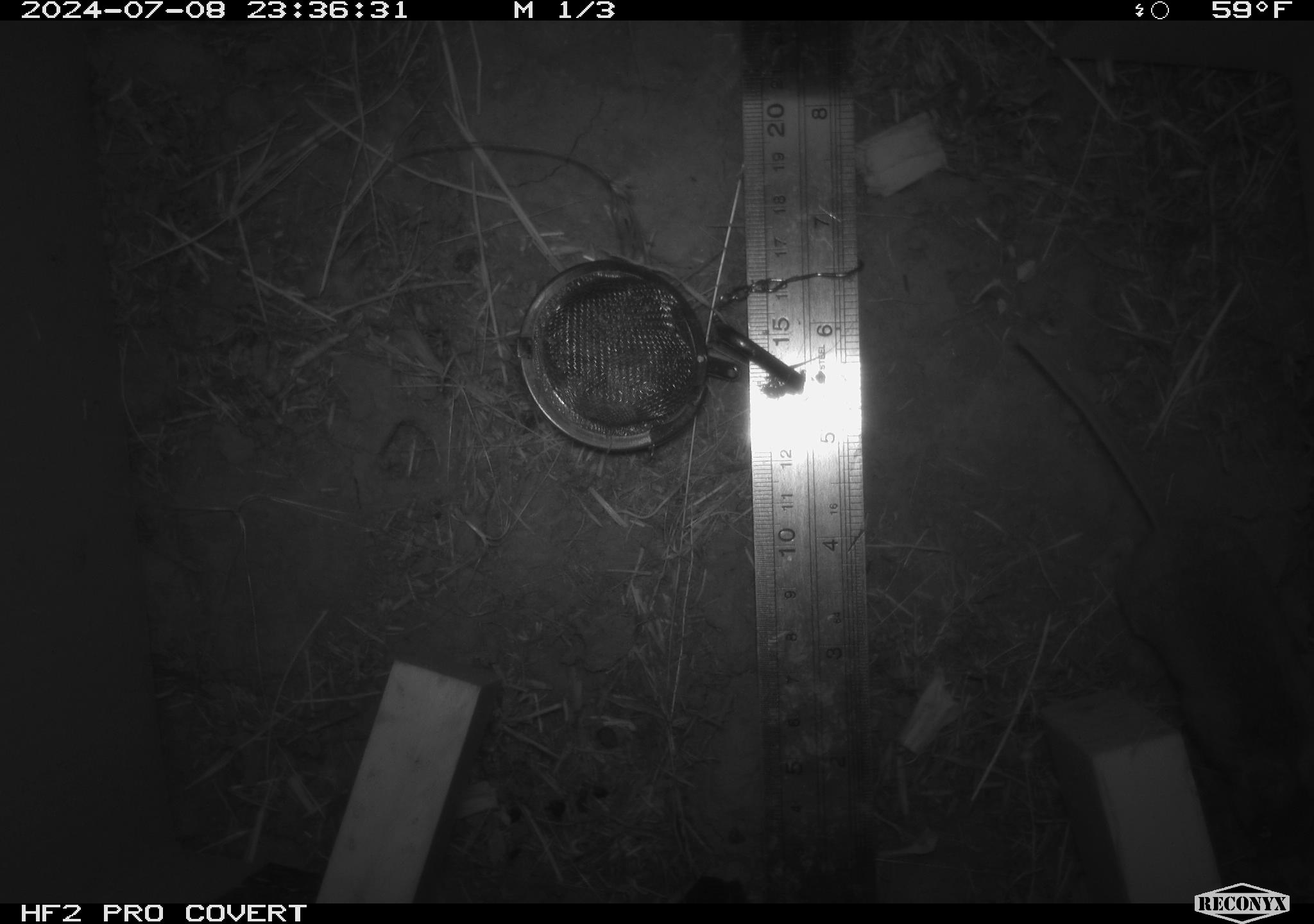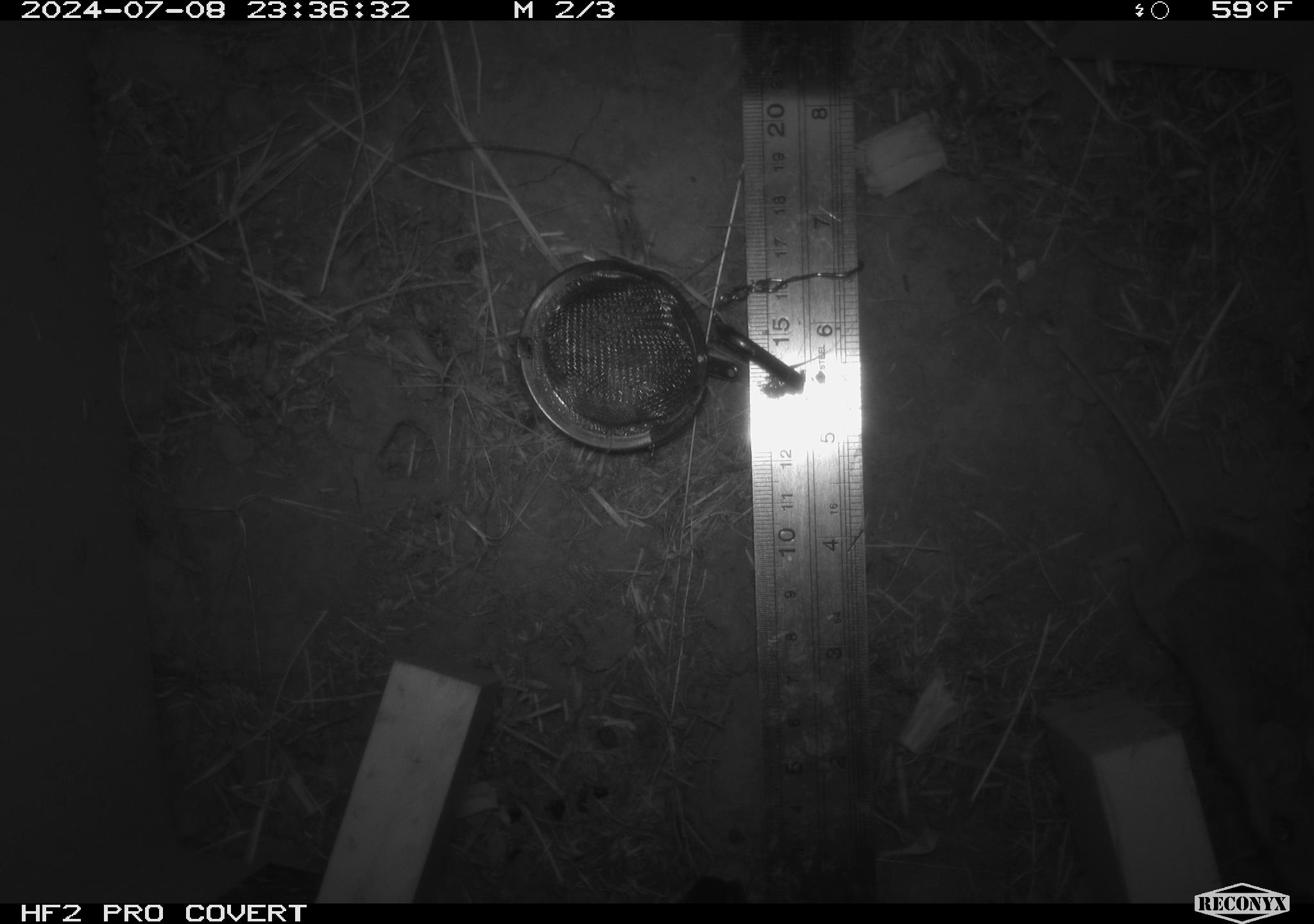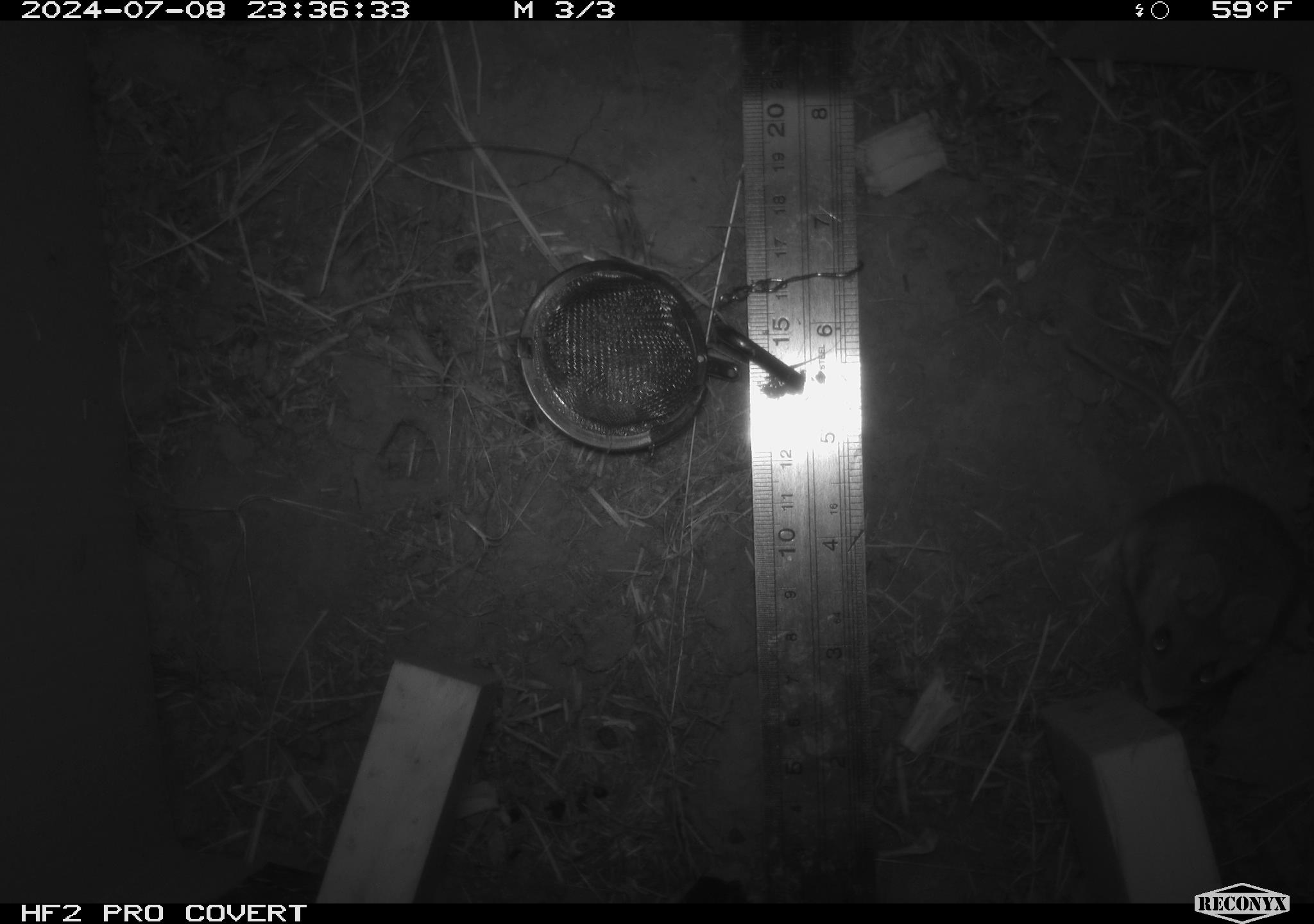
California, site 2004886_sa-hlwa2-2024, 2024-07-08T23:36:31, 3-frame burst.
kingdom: Animalia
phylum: Chordata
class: Mammalia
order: Rodentia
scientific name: Rodentia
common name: mouse species